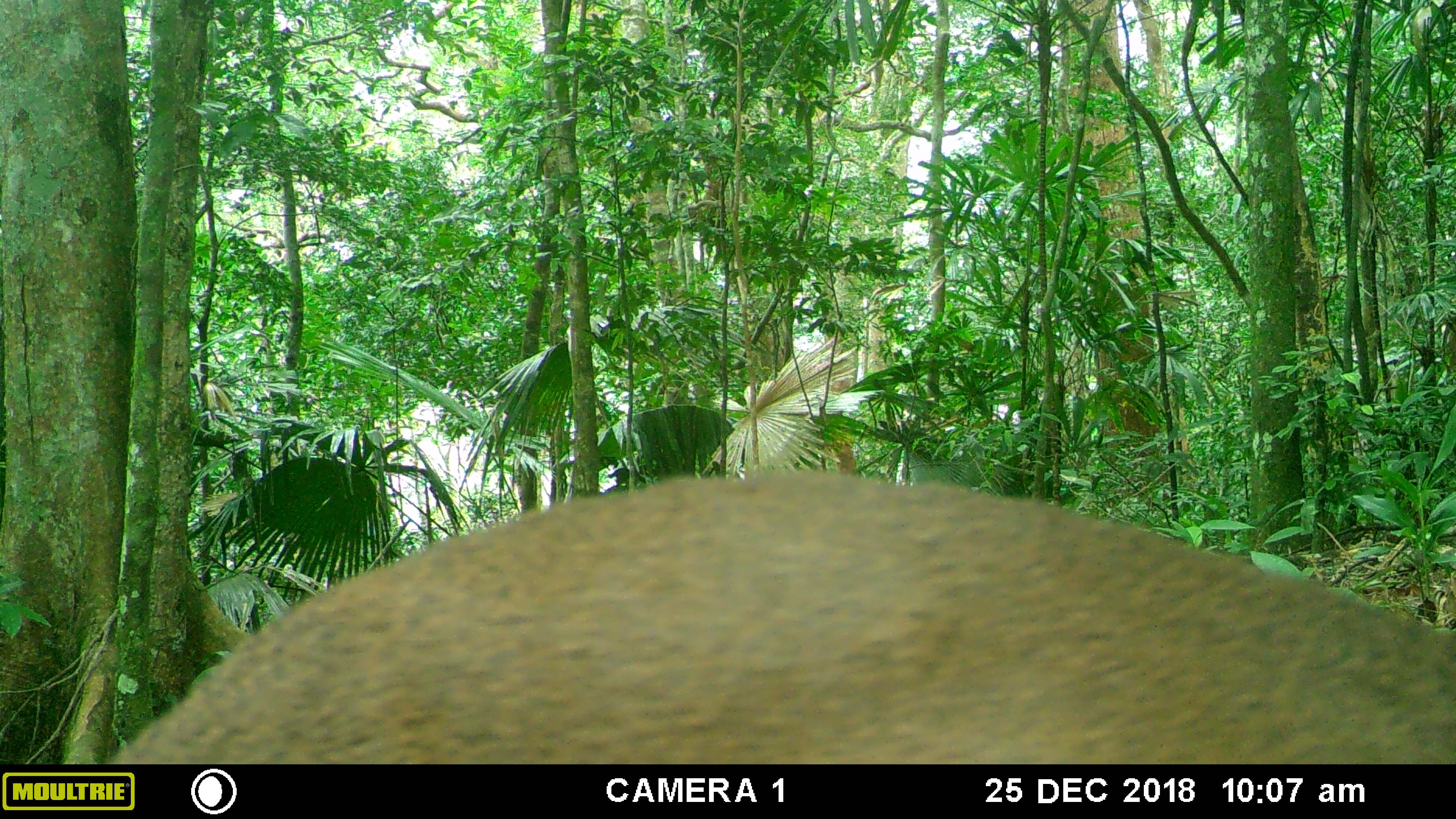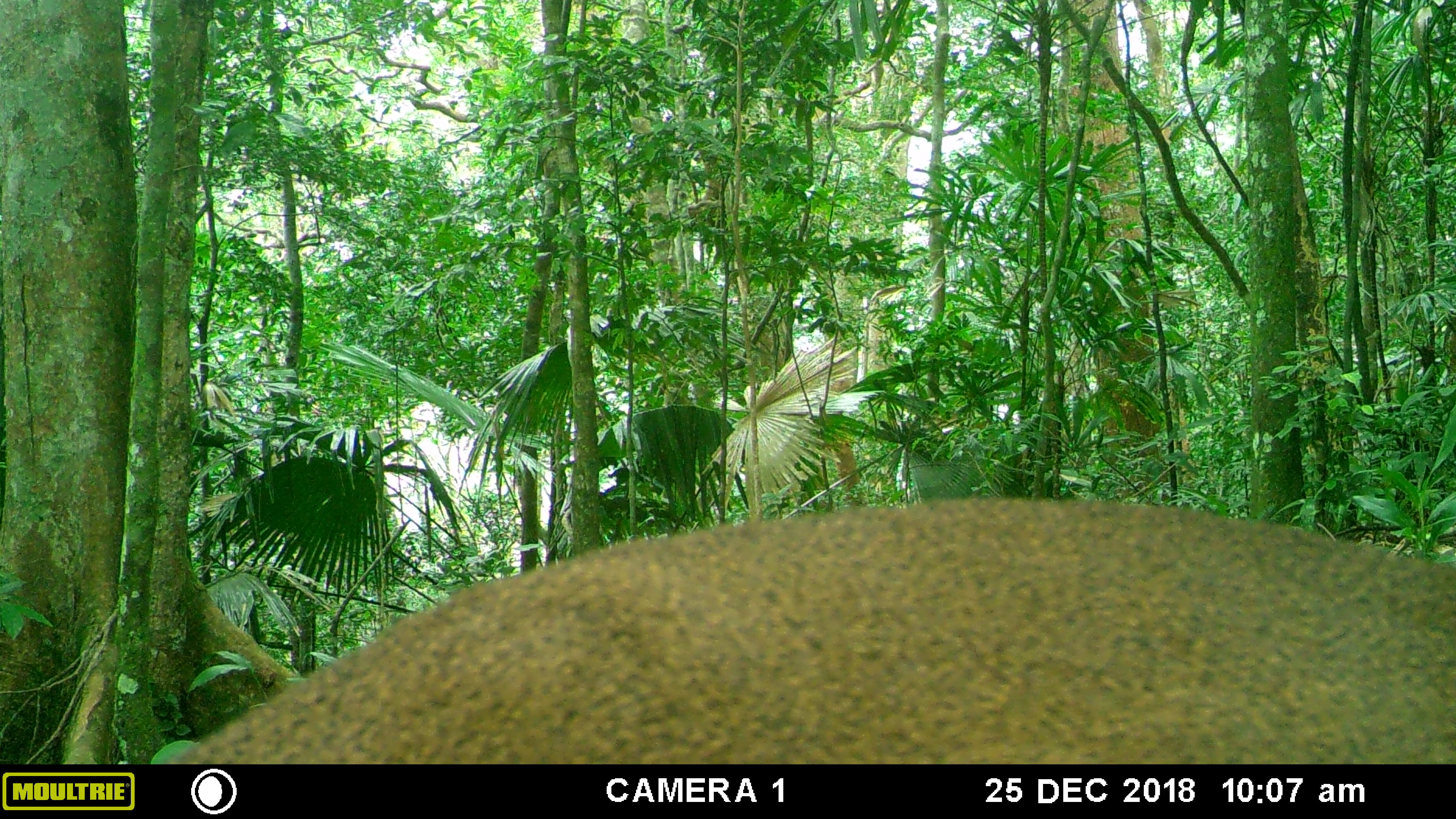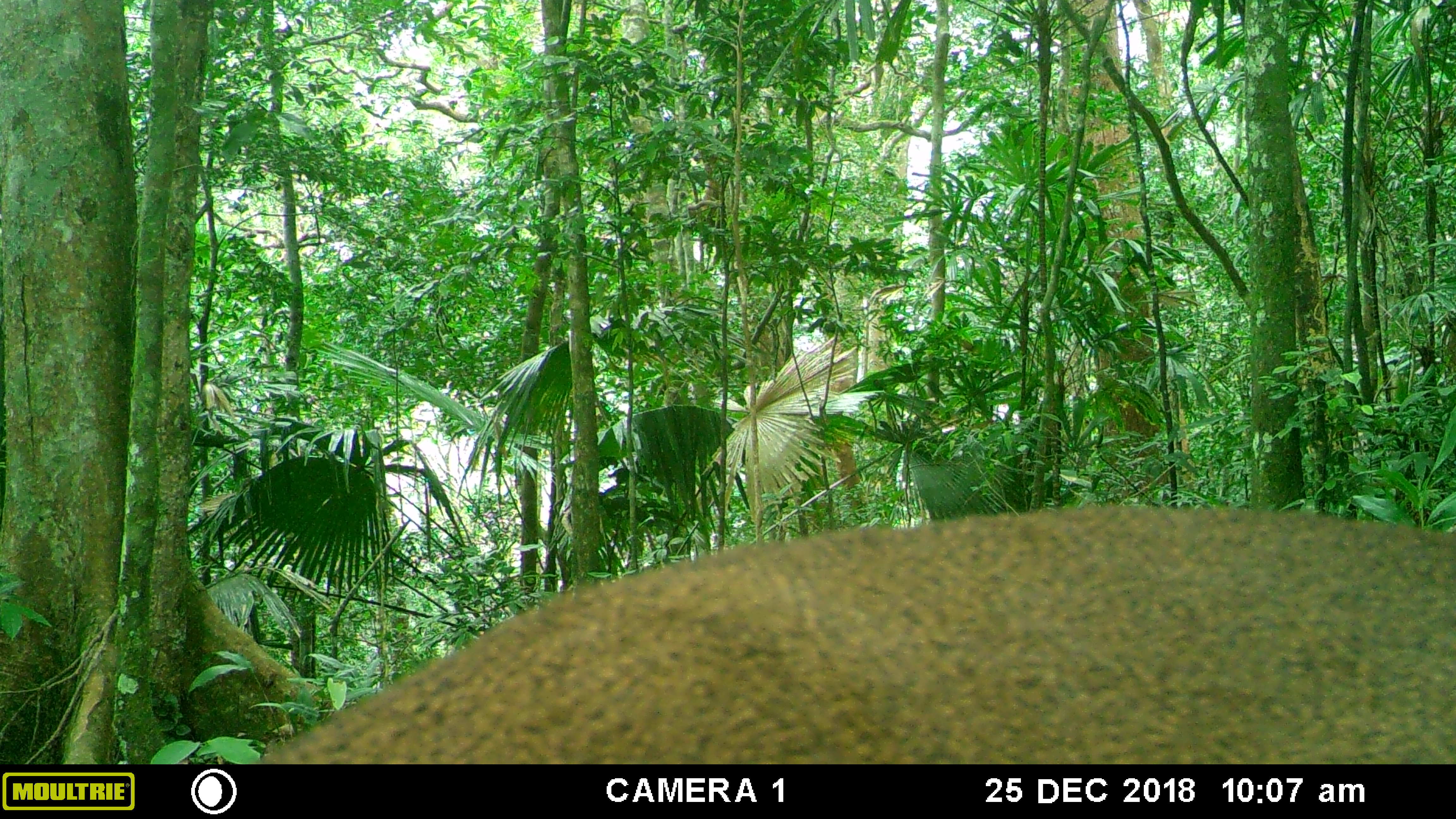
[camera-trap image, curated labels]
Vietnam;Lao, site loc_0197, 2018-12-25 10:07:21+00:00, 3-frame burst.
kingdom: Animalia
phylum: Chordata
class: Mammalia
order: Artiodactyla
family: Cervidae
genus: Muntiacus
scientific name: Muntiacus vuquangensis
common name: large-antlered muntjac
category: large antlered muntjac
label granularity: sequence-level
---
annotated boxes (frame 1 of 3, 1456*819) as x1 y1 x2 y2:
large antlered muntjac: 106 470 1456 764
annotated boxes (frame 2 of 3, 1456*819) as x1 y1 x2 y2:
large antlered muntjac: 164 500 1456 761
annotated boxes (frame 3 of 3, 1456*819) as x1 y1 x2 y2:
large antlered muntjac: 253 502 1456 764